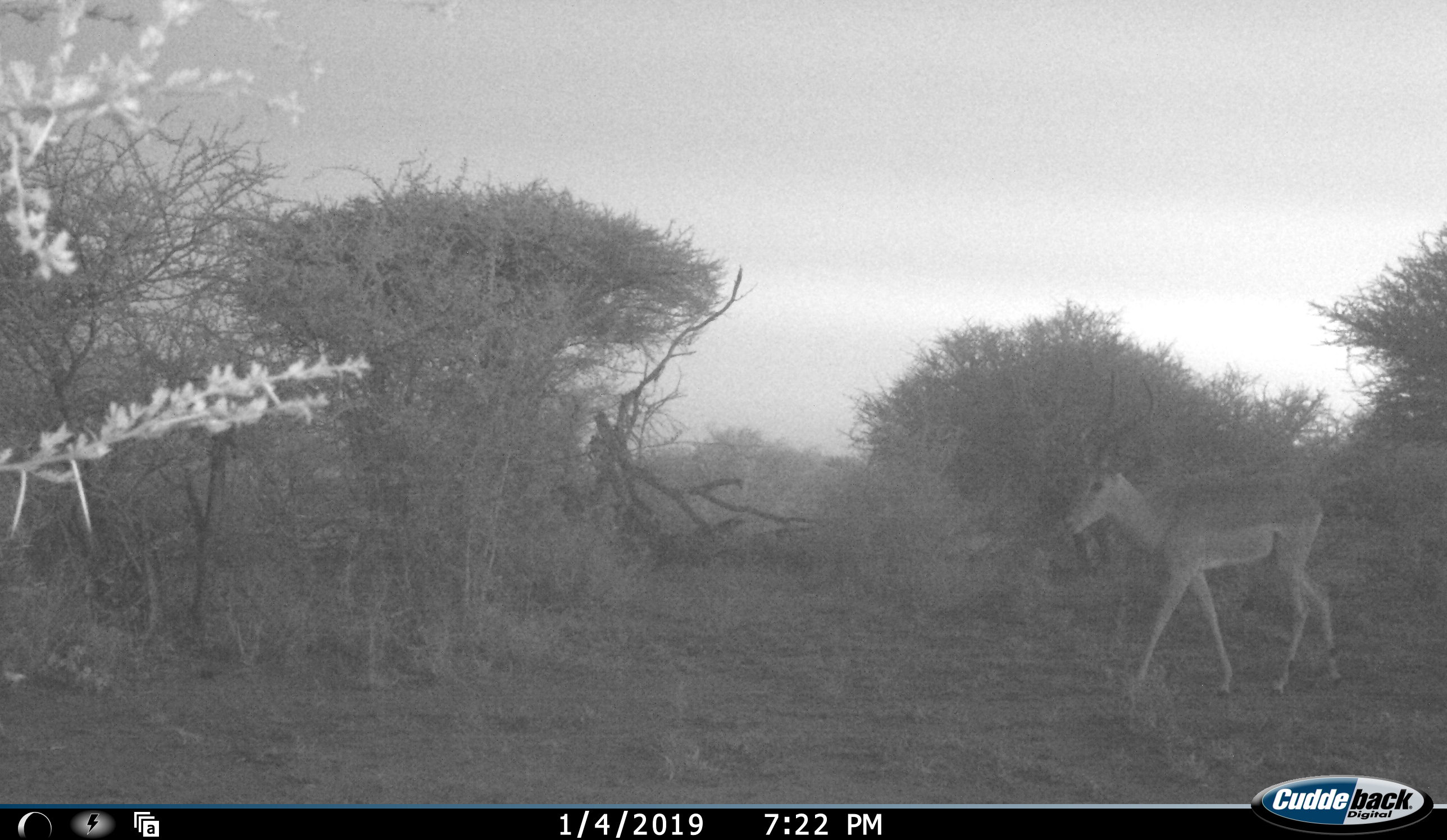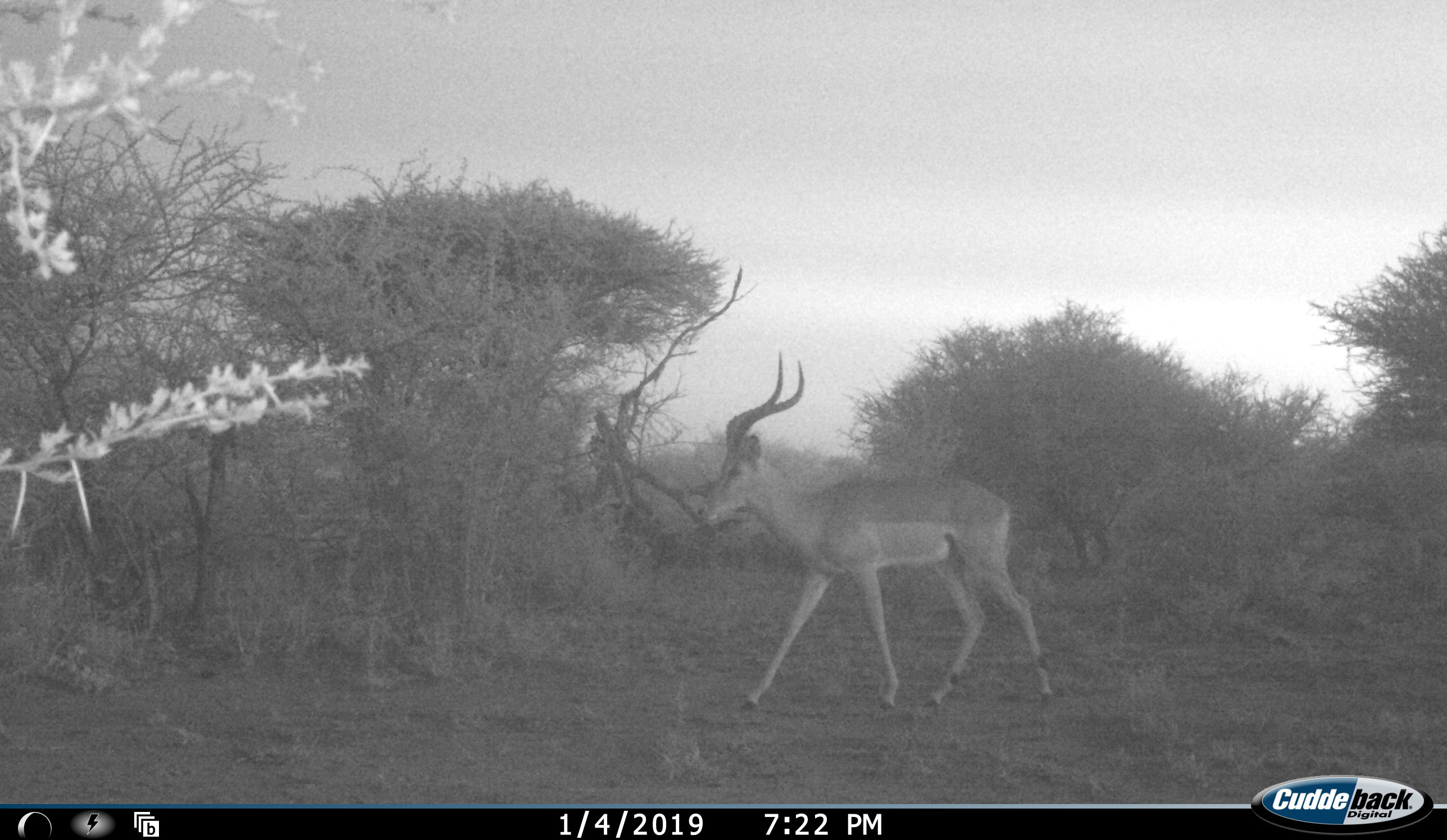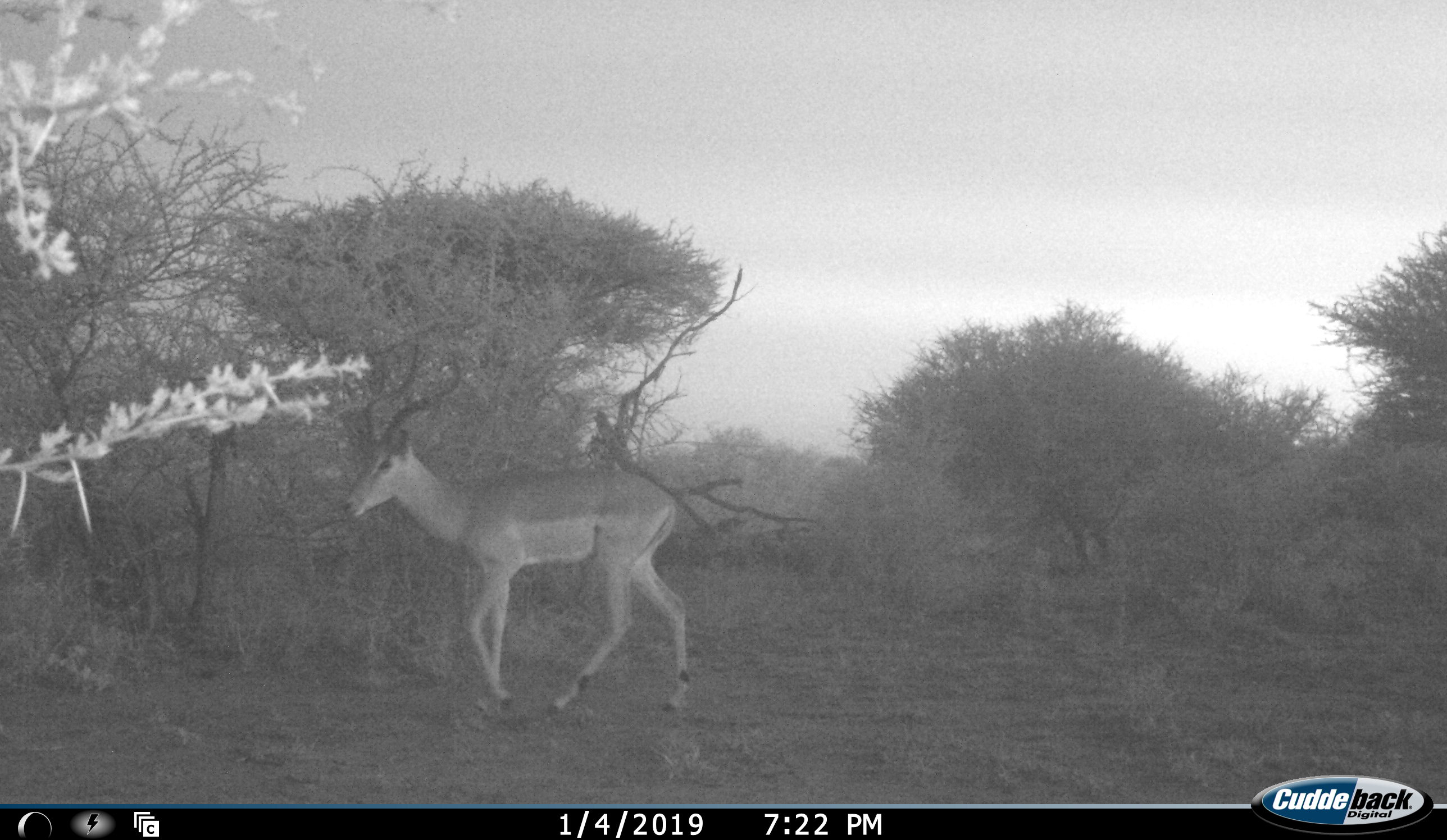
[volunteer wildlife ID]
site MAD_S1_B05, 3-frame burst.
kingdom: Animalia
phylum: Chordata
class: Mammalia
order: Artiodactyla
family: Bovidae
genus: Aepyceros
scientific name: Aepyceros melampus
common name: impala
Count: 1.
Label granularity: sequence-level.